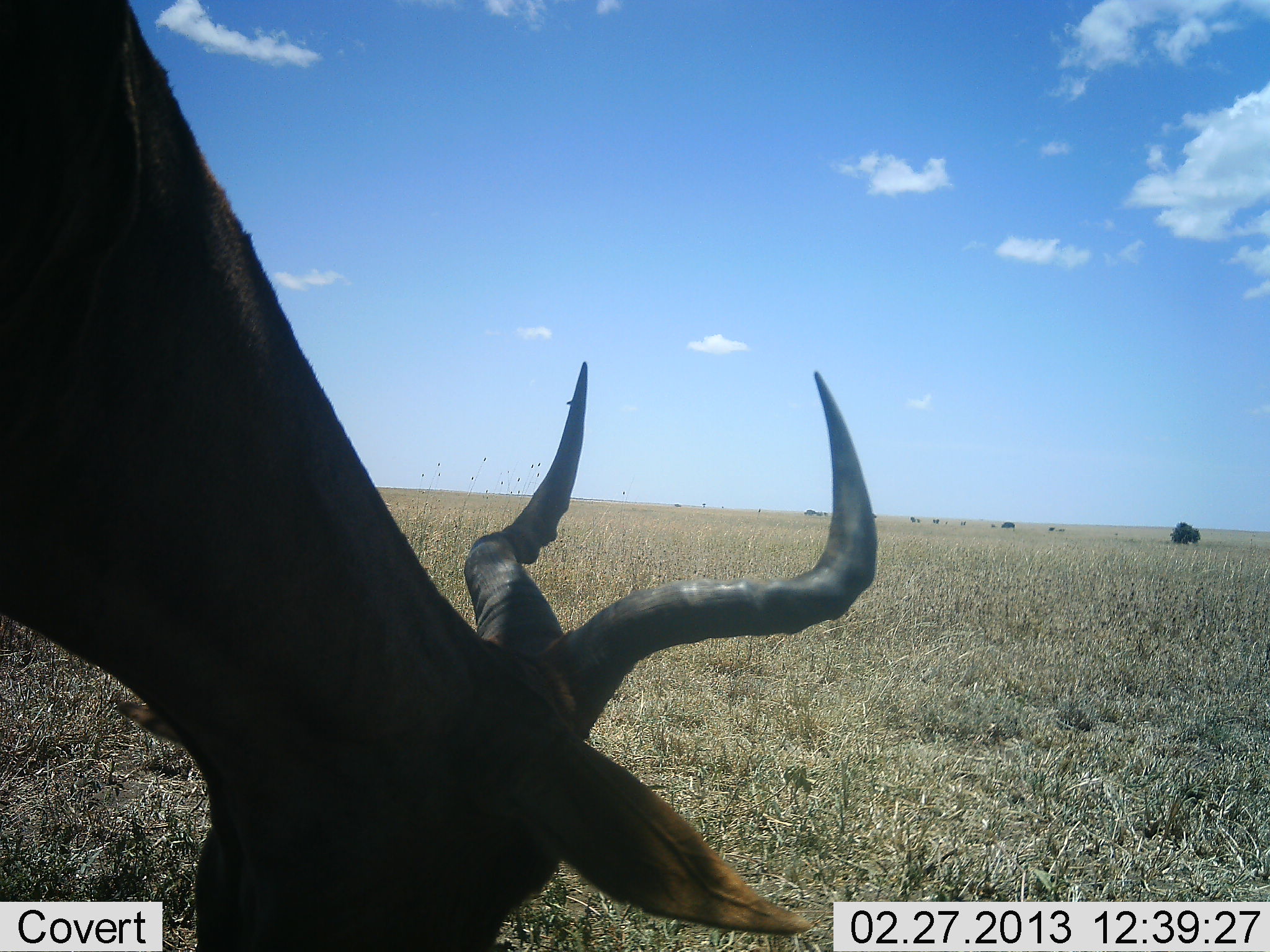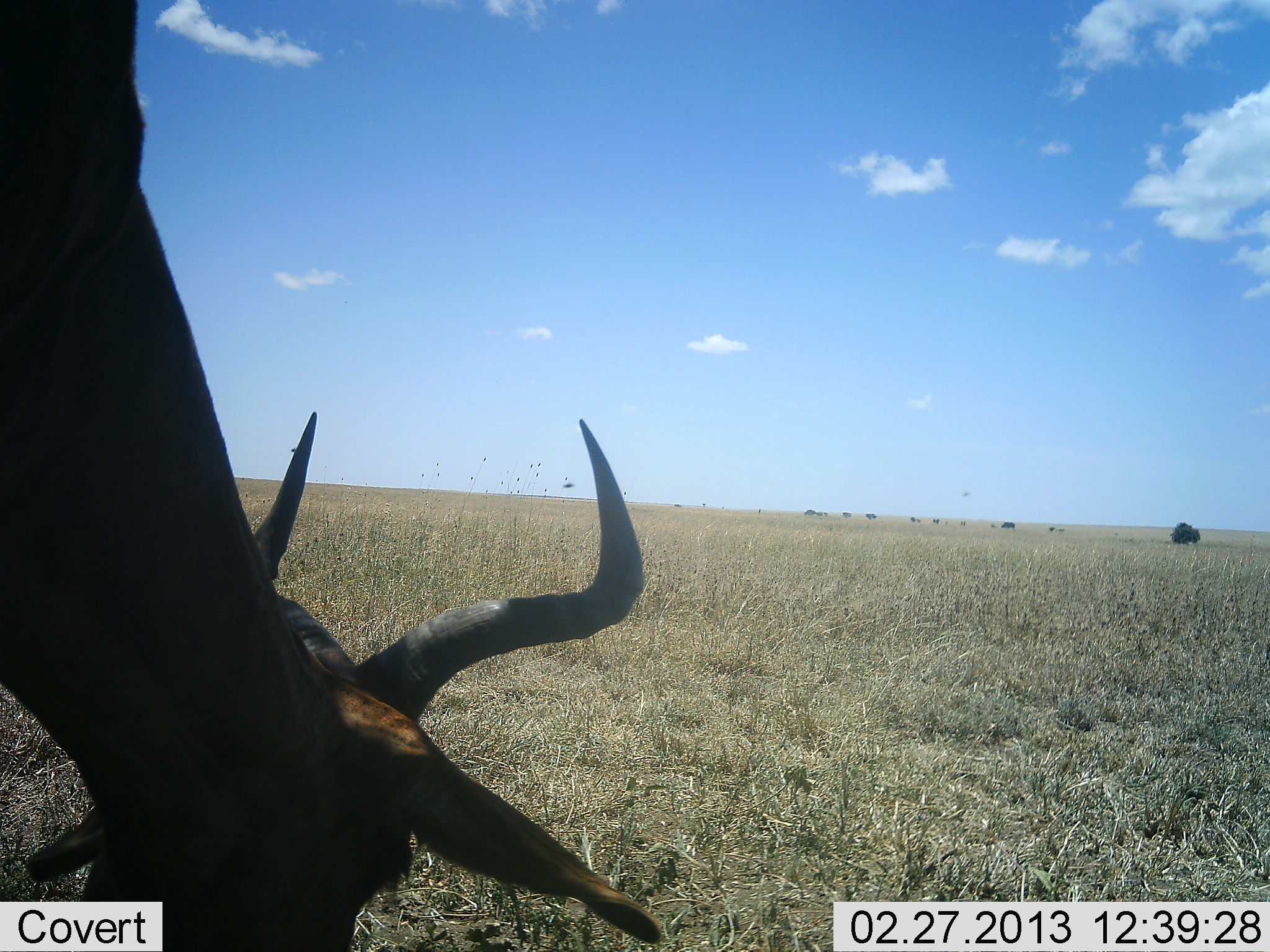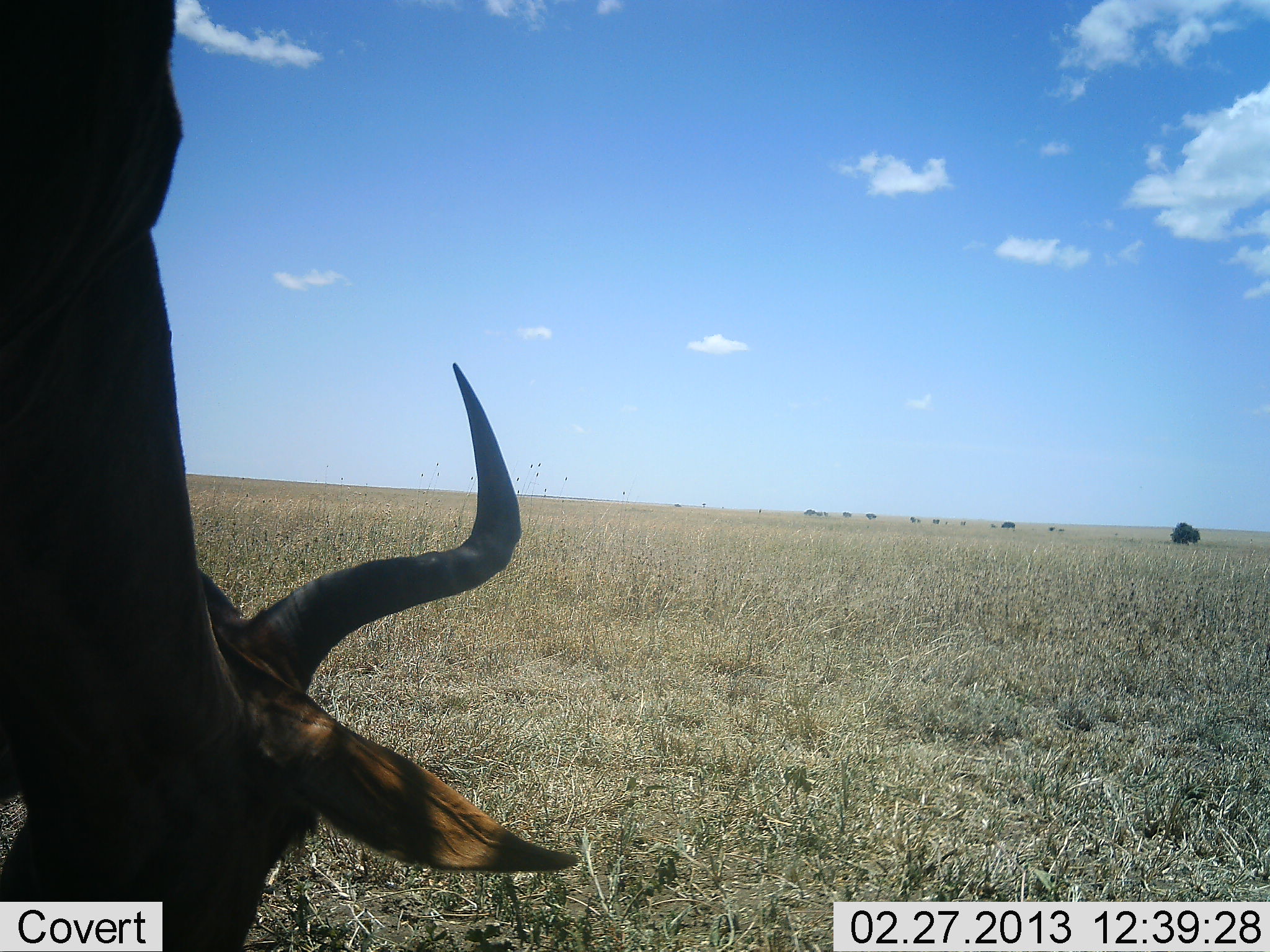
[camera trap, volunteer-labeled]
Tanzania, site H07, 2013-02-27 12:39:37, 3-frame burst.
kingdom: Animalia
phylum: Chordata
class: Mammalia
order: Artiodactyla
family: Bovidae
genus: Alcelaphus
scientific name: Alcelaphus buselaphus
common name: hartebeest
Hartebeest (Alcelaphus buselaphus), count 1. Behavior (volunteer vote fractions): standing 35%, resting 0%, moving 0%, interacting 0%. Young present (vote fraction): 0%. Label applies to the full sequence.